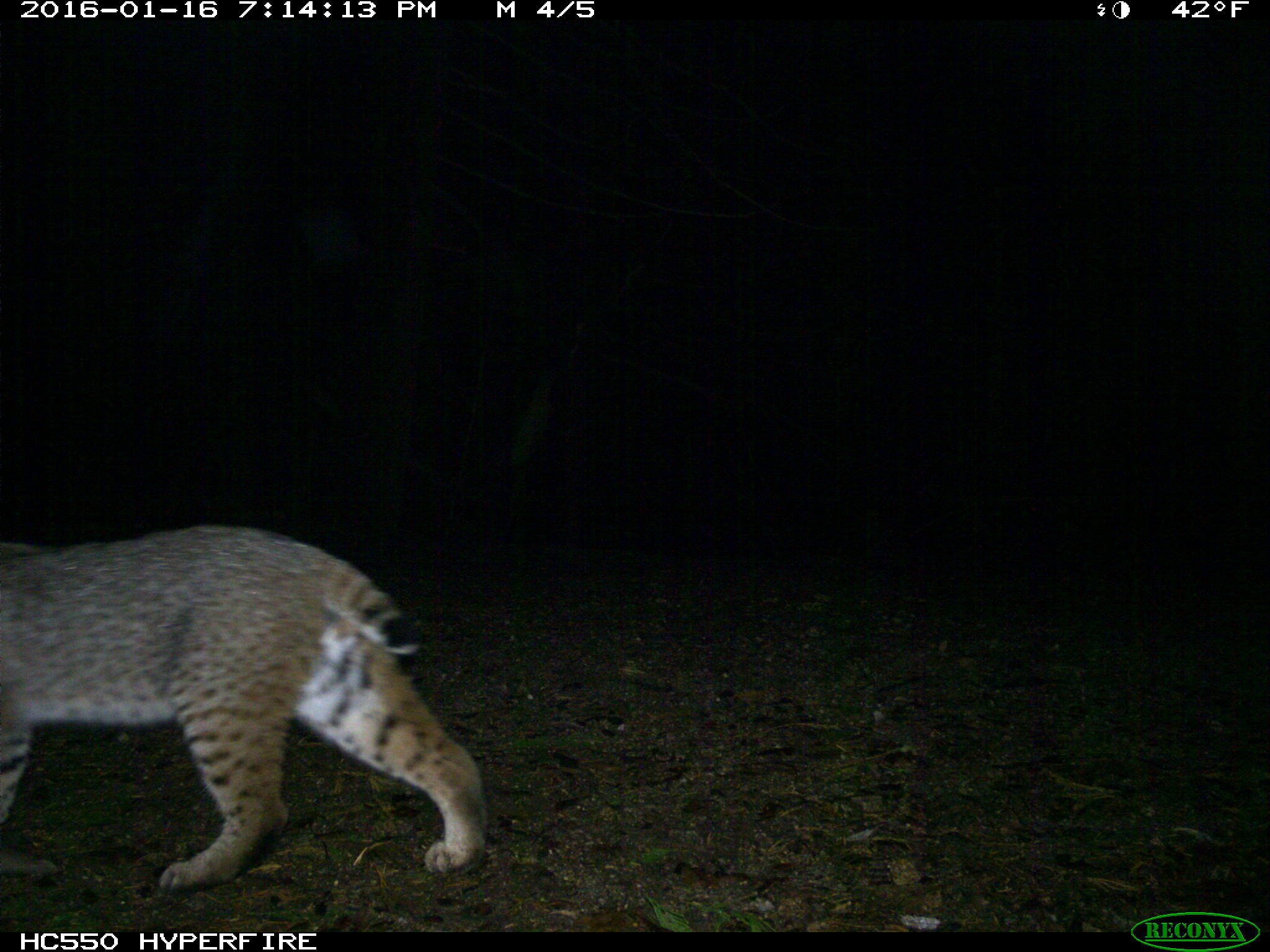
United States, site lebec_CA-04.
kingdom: Animalia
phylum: Chordata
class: Mammalia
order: Carnivora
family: Felidae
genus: Lynx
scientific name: Lynx rufus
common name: bobcat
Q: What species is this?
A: Lynx rufus (bobcat).